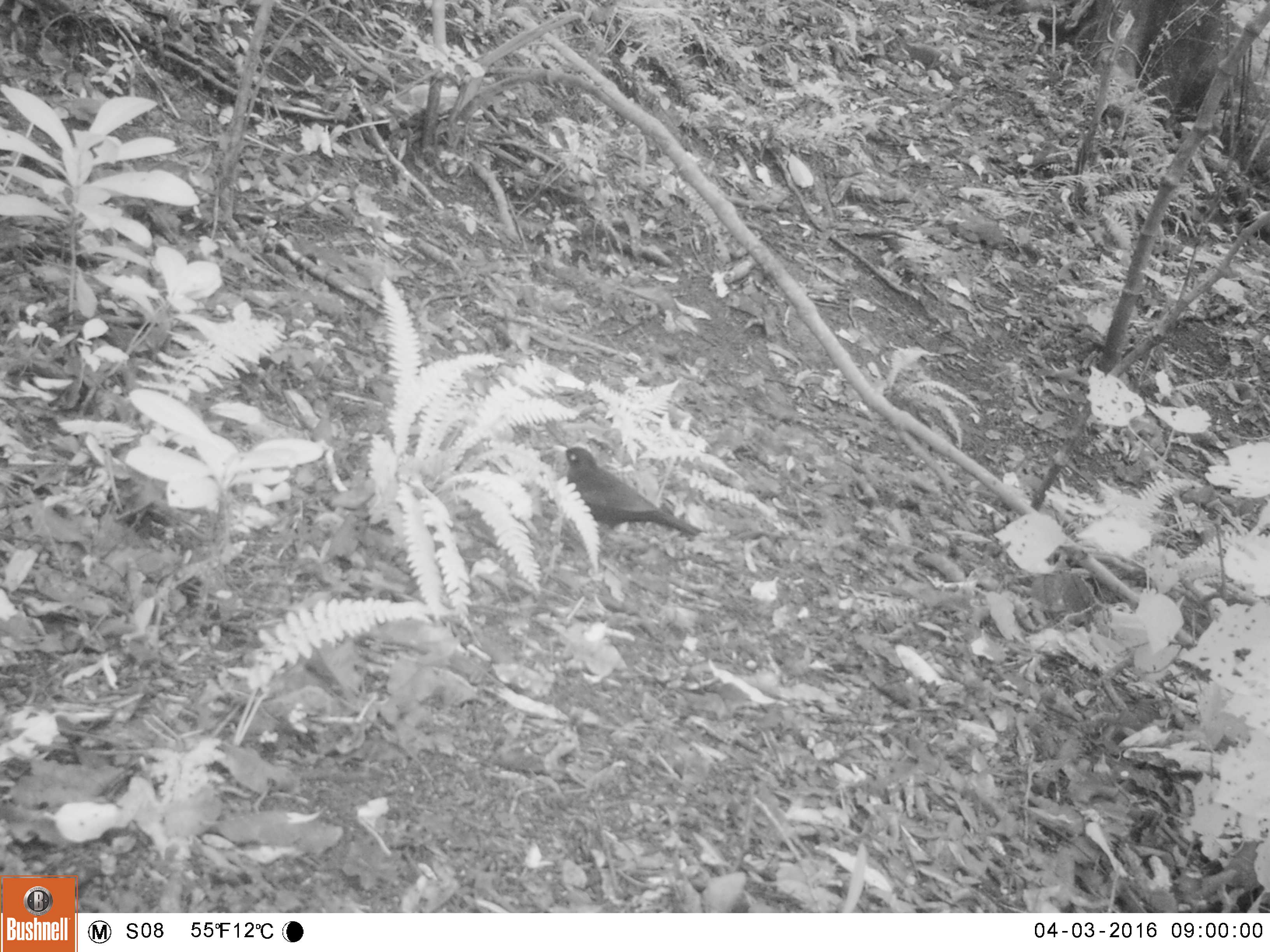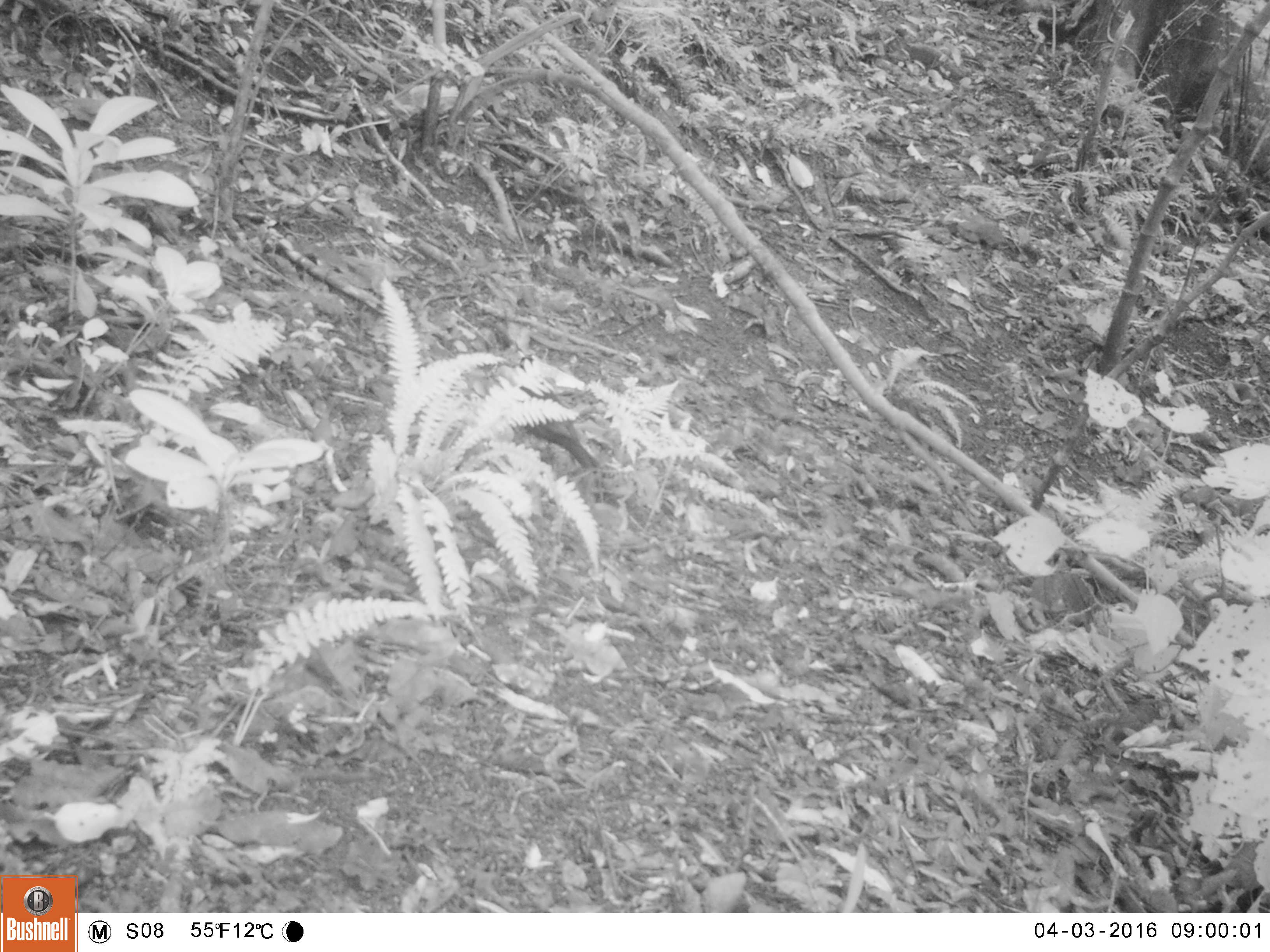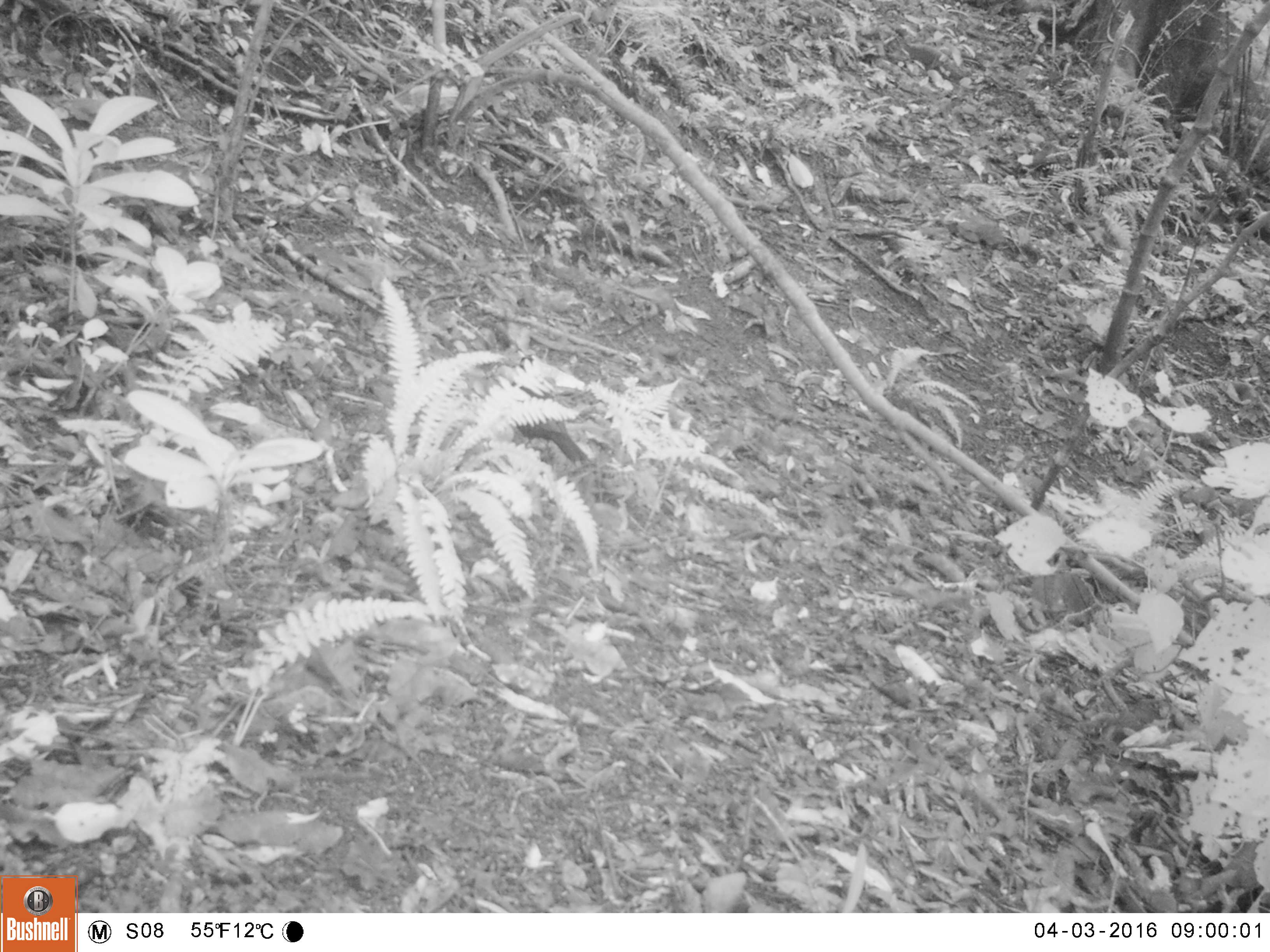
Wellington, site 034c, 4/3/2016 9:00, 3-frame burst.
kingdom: Animalia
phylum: Chordata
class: Aves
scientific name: Aves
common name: bird